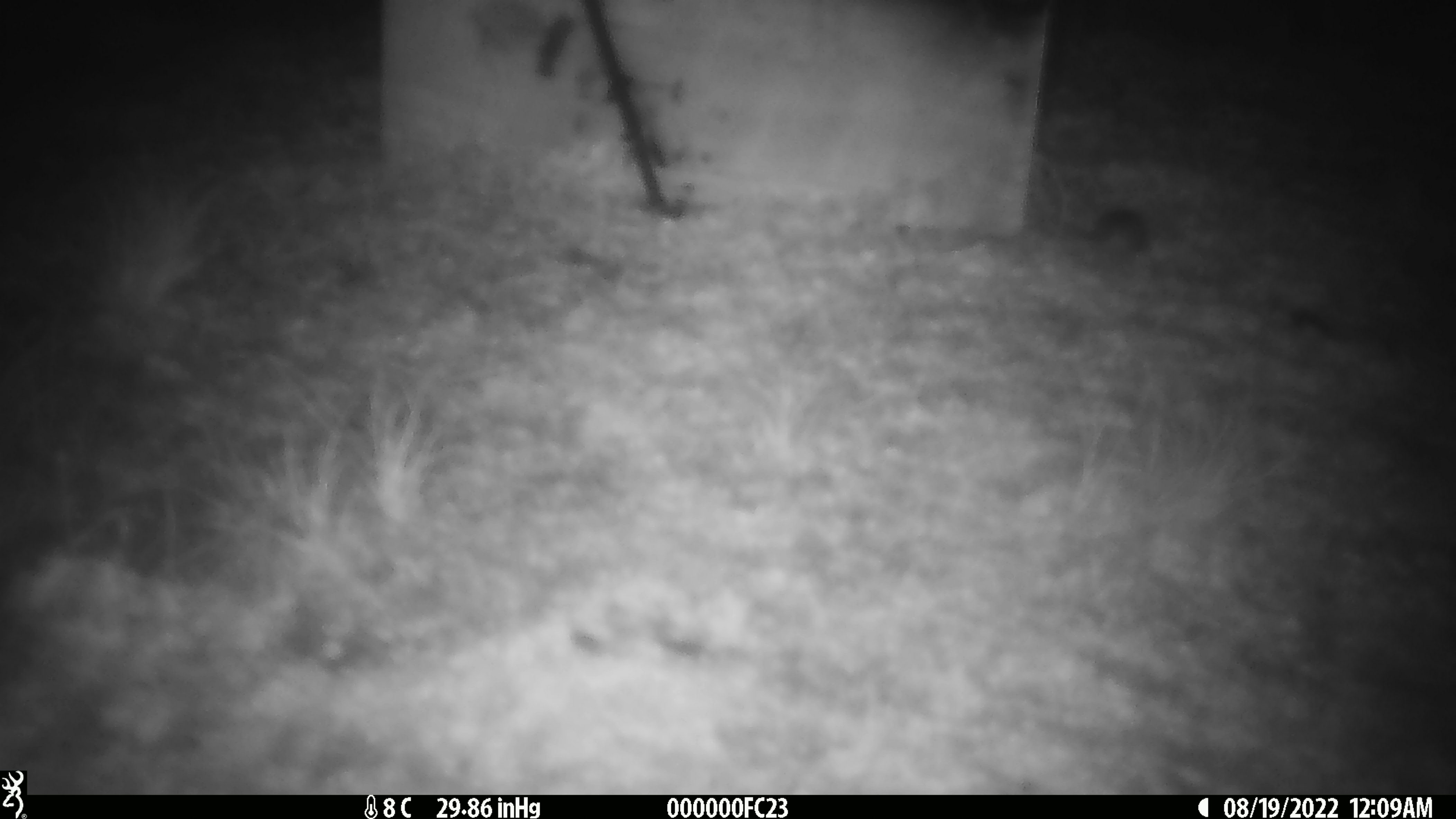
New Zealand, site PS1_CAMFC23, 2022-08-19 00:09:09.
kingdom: Animalia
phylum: Chordata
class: Mammalia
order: Rodentia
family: Muridae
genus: Mus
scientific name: Mus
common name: mouse